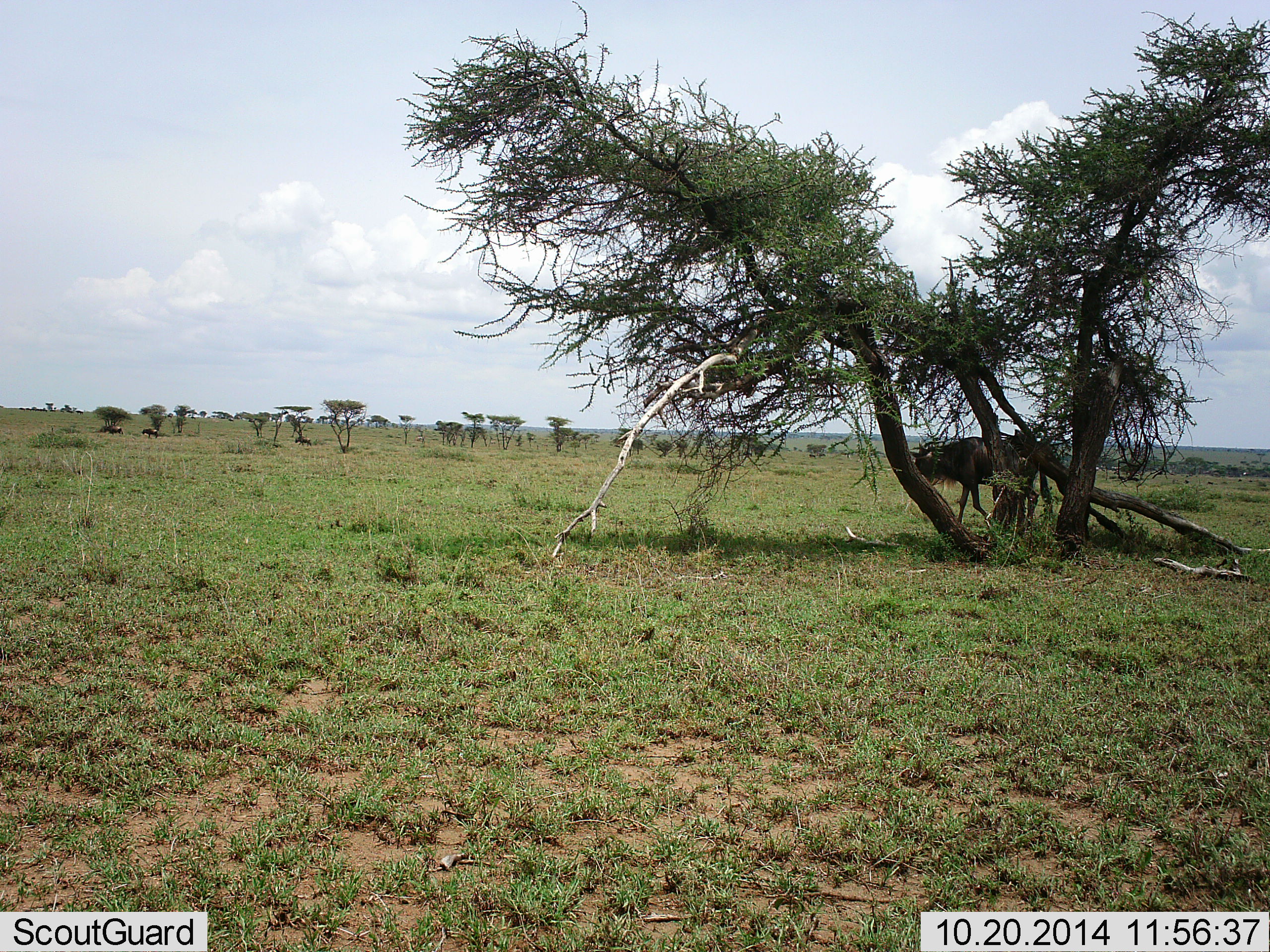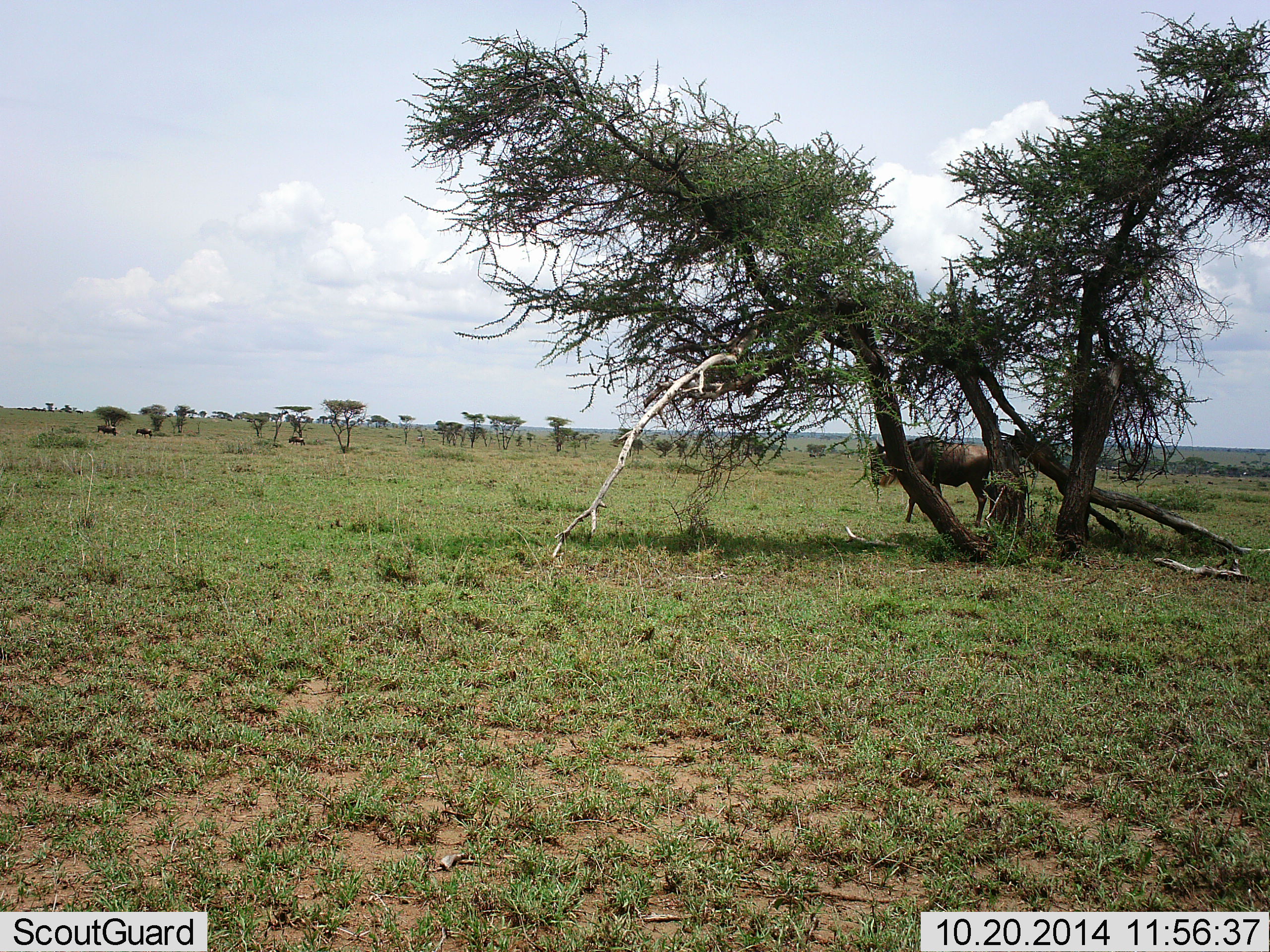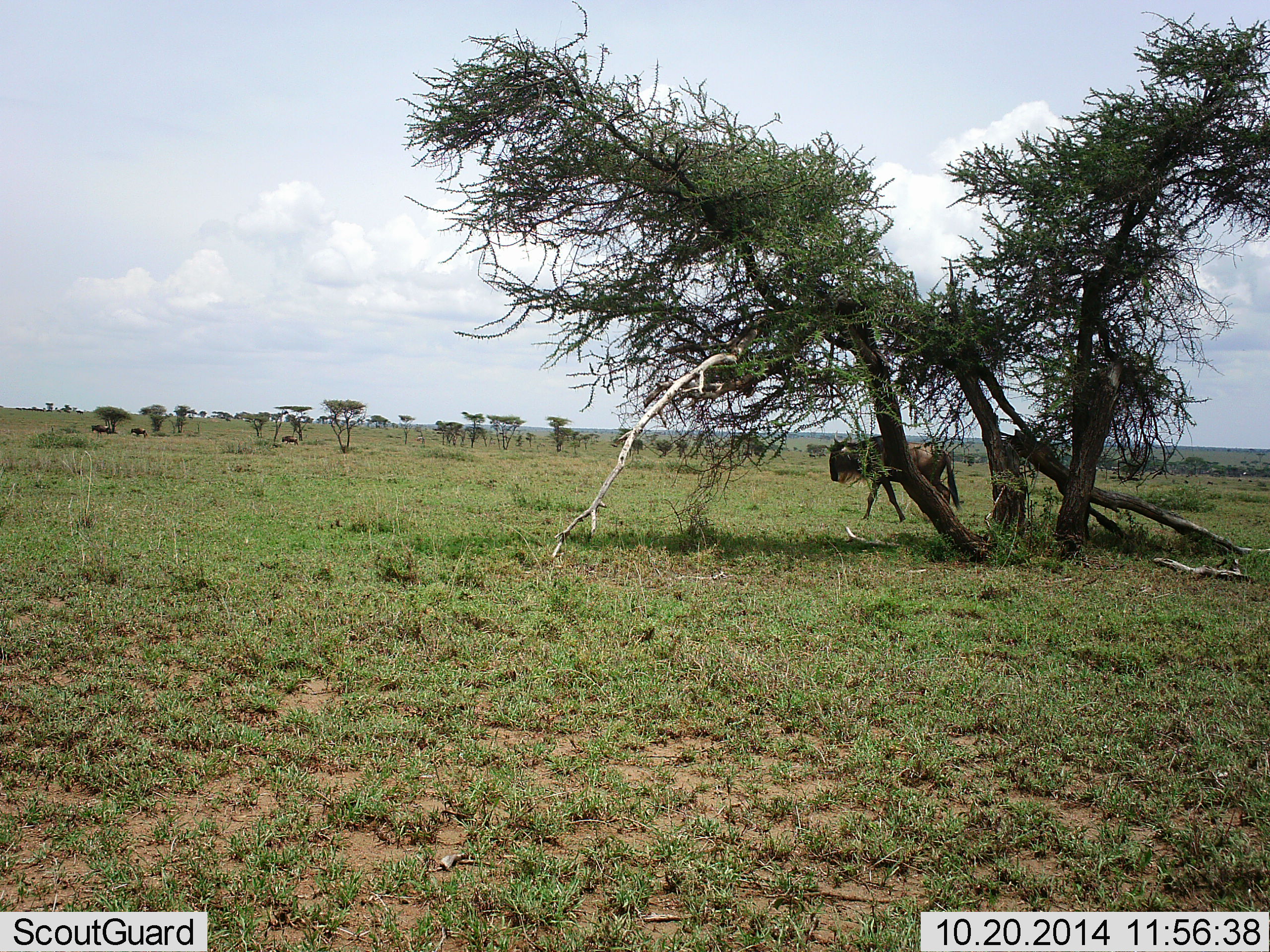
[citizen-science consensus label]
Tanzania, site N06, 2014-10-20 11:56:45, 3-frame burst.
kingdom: Animalia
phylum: Chordata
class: Mammalia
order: Artiodactyla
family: Bovidae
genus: Connochaetes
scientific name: Connochaetes taurinus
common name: blue wildebeest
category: wildebeest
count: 4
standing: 20%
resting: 0%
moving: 80%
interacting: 0%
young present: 0%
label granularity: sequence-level